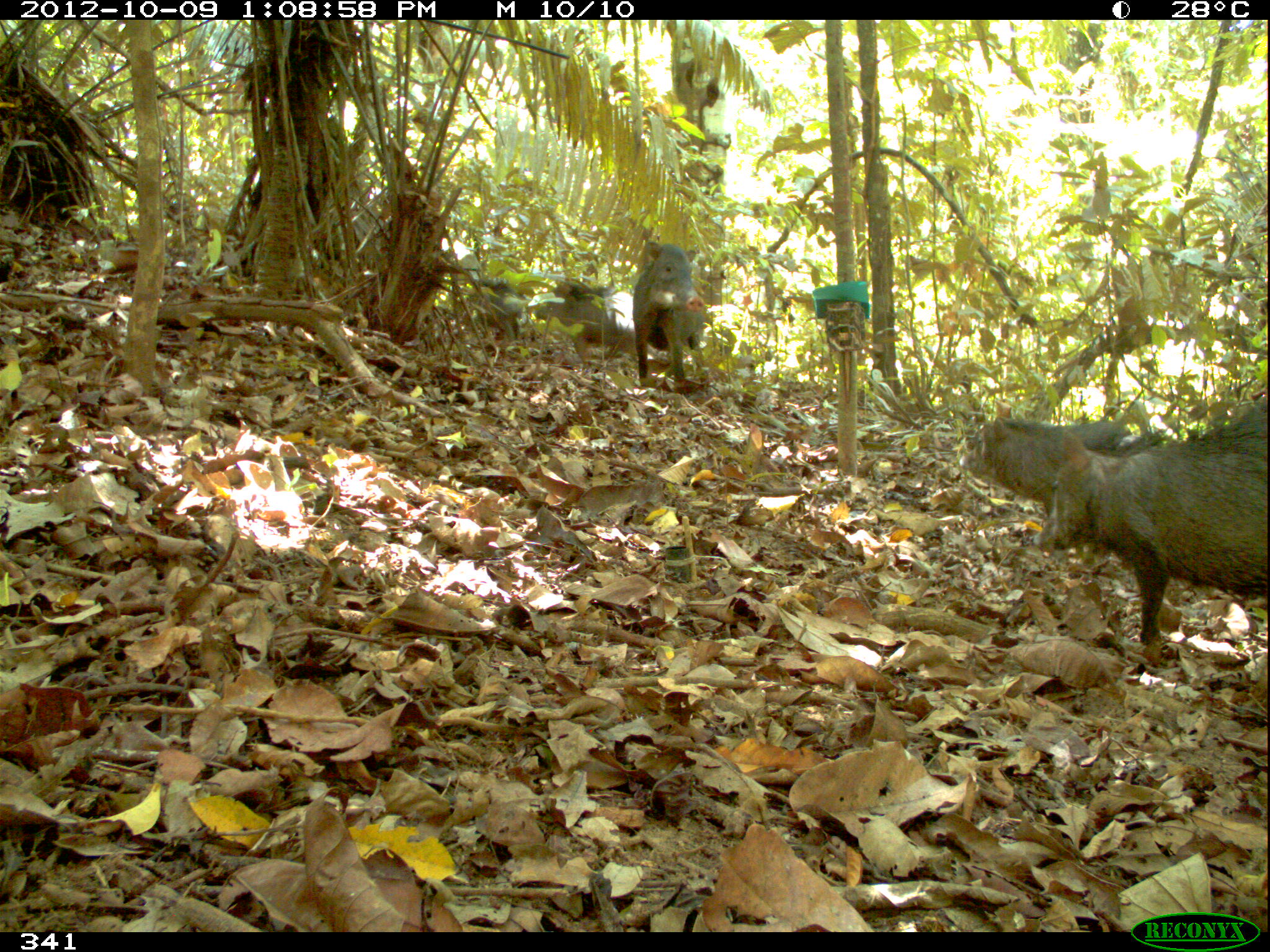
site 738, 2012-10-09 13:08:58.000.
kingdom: Animalia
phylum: Chordata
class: Mammalia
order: Artiodactyla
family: Tayassuidae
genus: Tayassu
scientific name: Tayassu pecari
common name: white-lipped peccary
Tayassu pecari (white-lipped peccary).